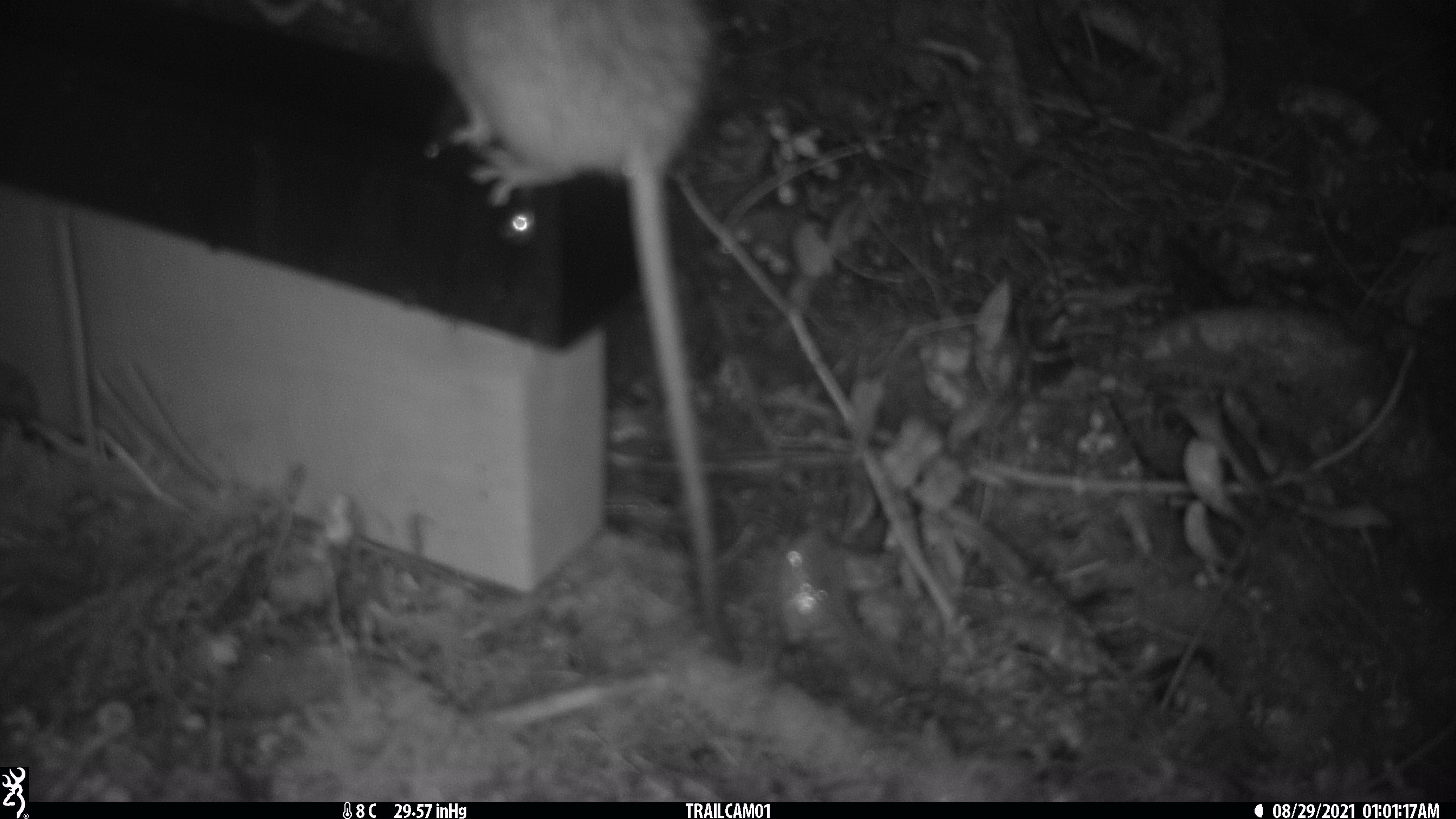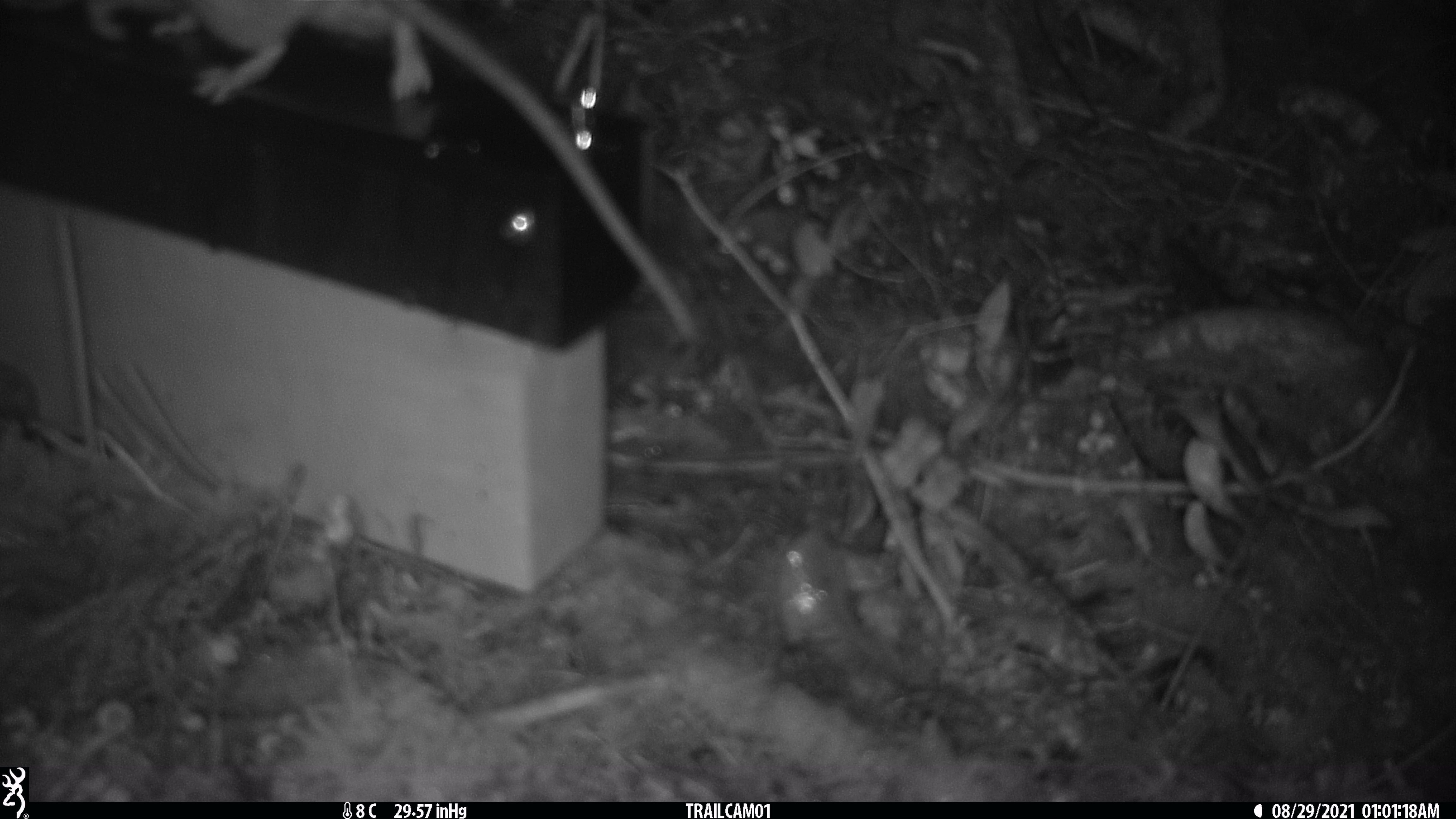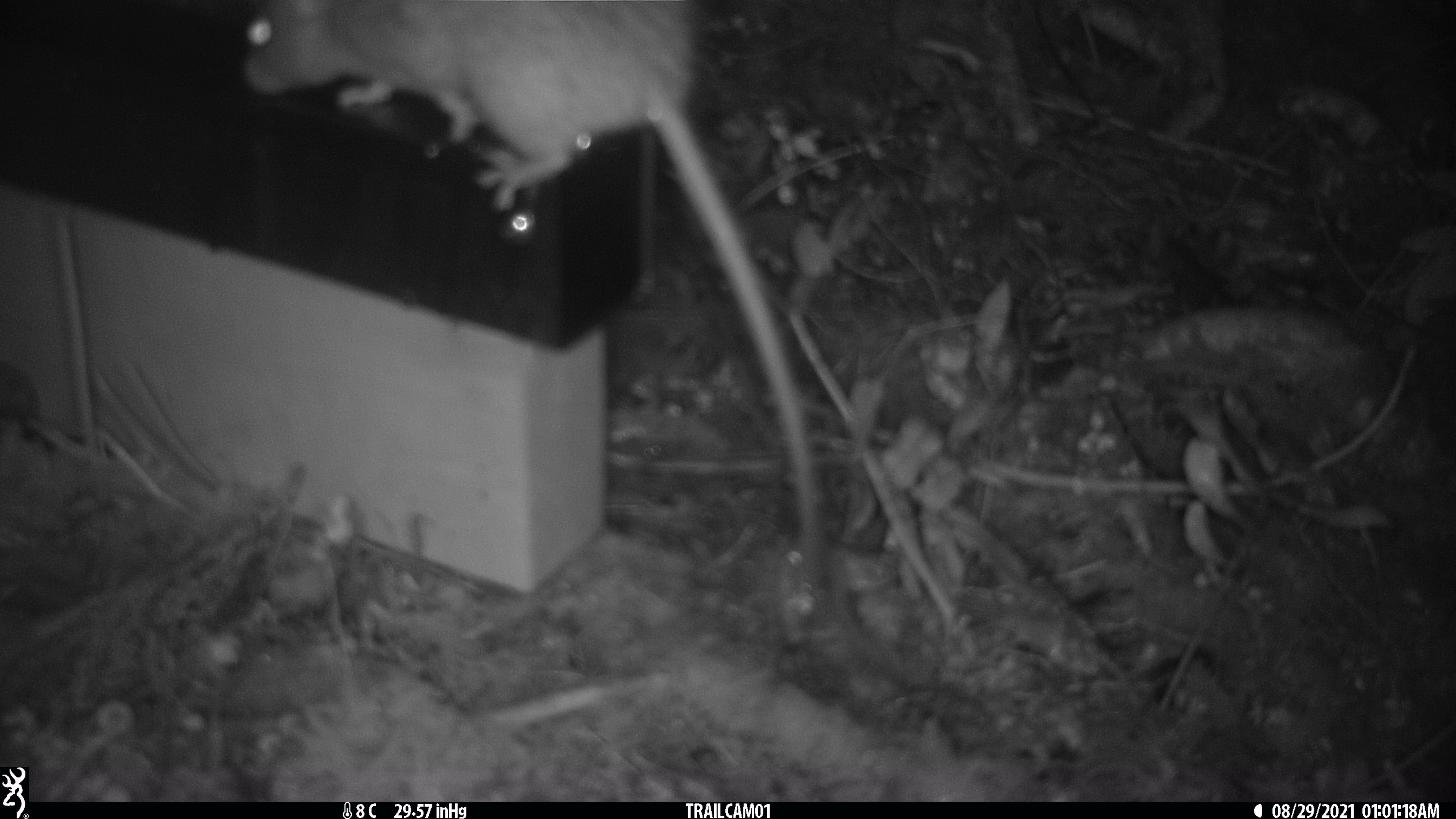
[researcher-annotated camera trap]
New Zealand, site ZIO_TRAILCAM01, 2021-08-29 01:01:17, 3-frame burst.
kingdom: Animalia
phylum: Chordata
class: Mammalia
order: Rodentia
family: Muridae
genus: Rattus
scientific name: Rattus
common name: rat